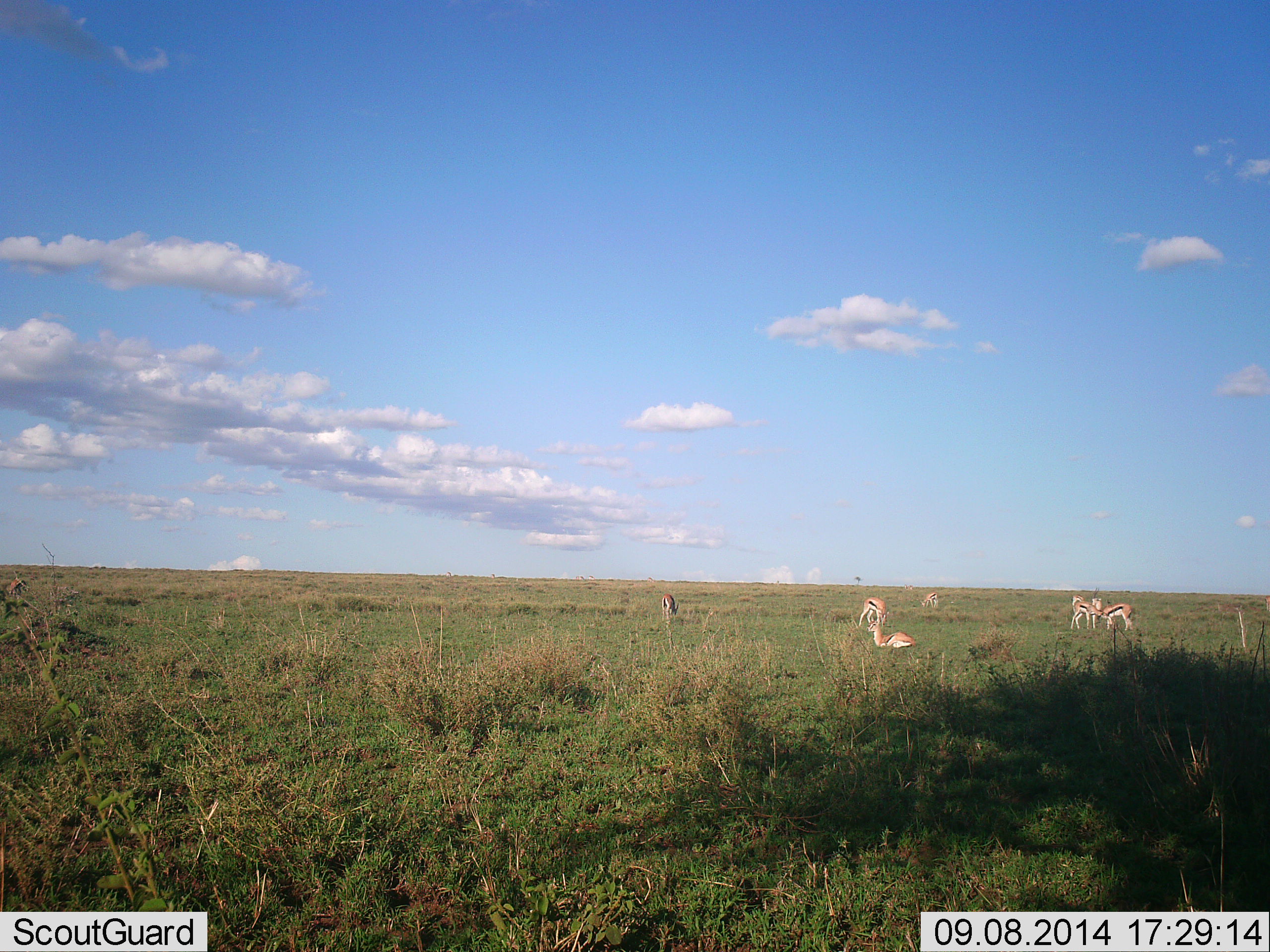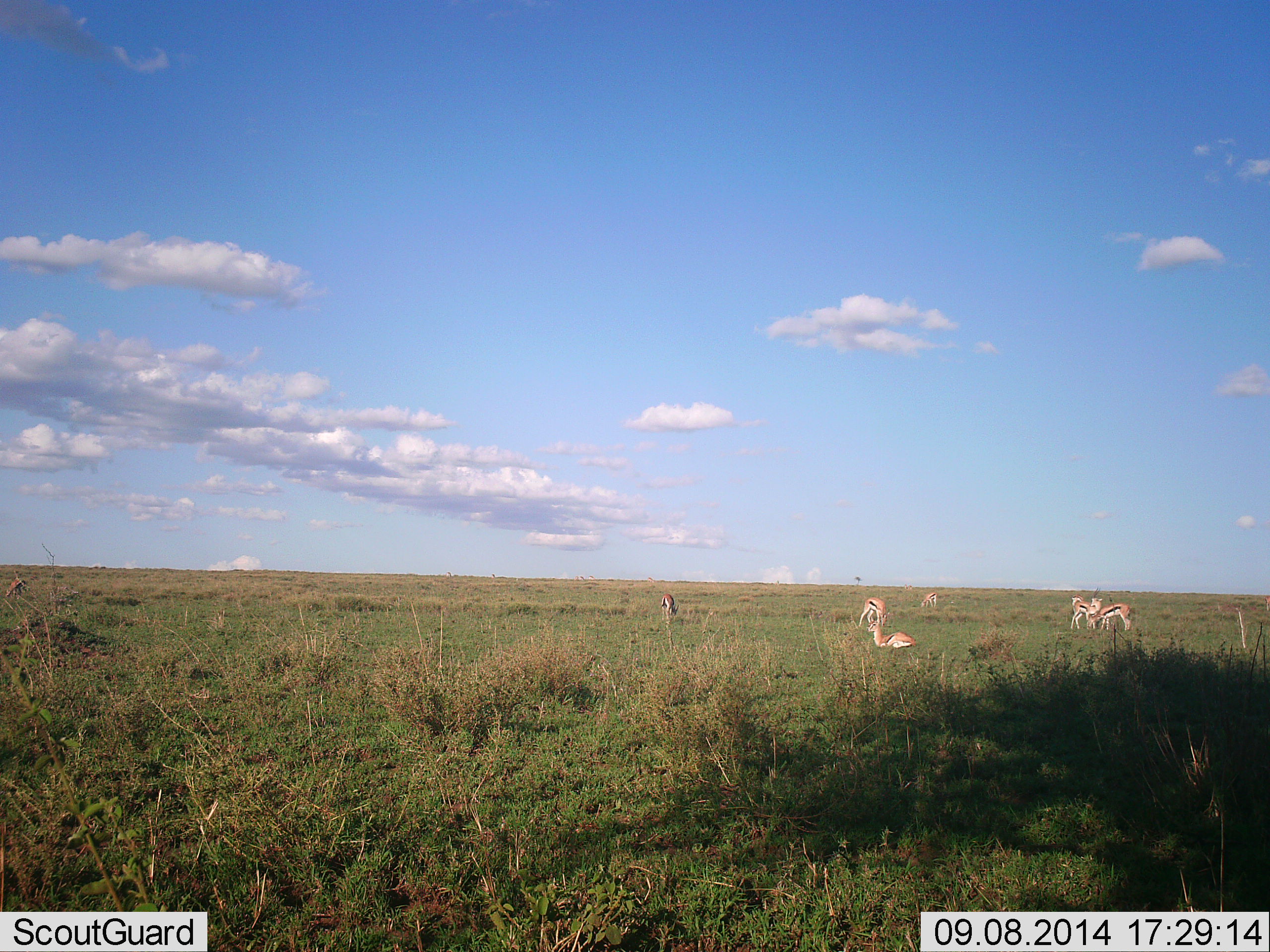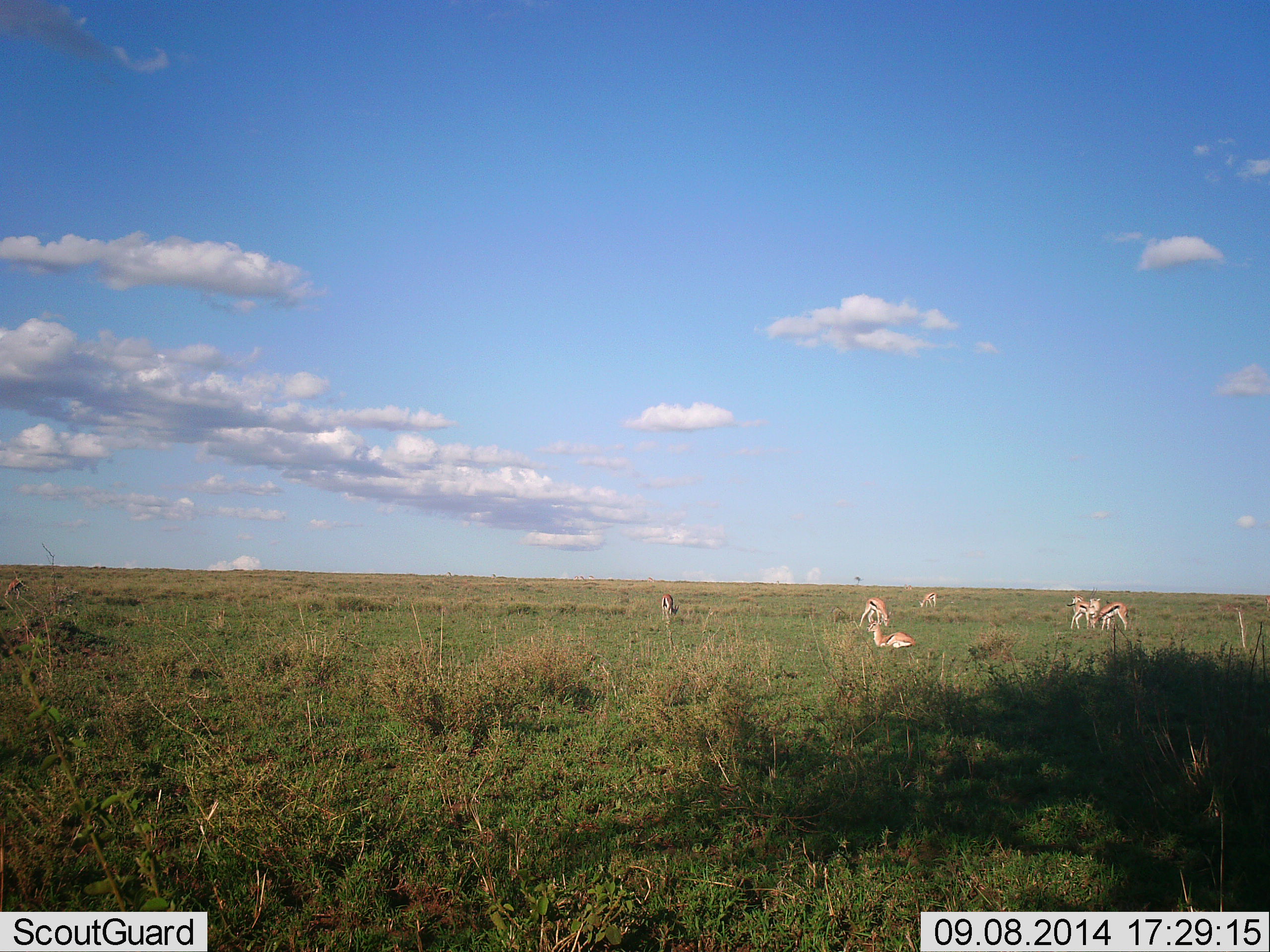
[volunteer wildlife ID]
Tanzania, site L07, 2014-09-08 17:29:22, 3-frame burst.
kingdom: Animalia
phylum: Chordata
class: Mammalia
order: Artiodactyla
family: Bovidae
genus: Eudorcas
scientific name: Eudorcas thomsonii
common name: thomson's gazelle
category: gazellethomsons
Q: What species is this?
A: Gazellethomsons (thomson's gazelle) (Eudorcas thomsonii).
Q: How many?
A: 7.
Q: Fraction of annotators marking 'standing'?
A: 70%.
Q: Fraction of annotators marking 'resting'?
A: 80%.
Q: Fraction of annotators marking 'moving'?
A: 10%.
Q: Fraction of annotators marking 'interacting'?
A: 10%.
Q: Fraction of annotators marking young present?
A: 0%.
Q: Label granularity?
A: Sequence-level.